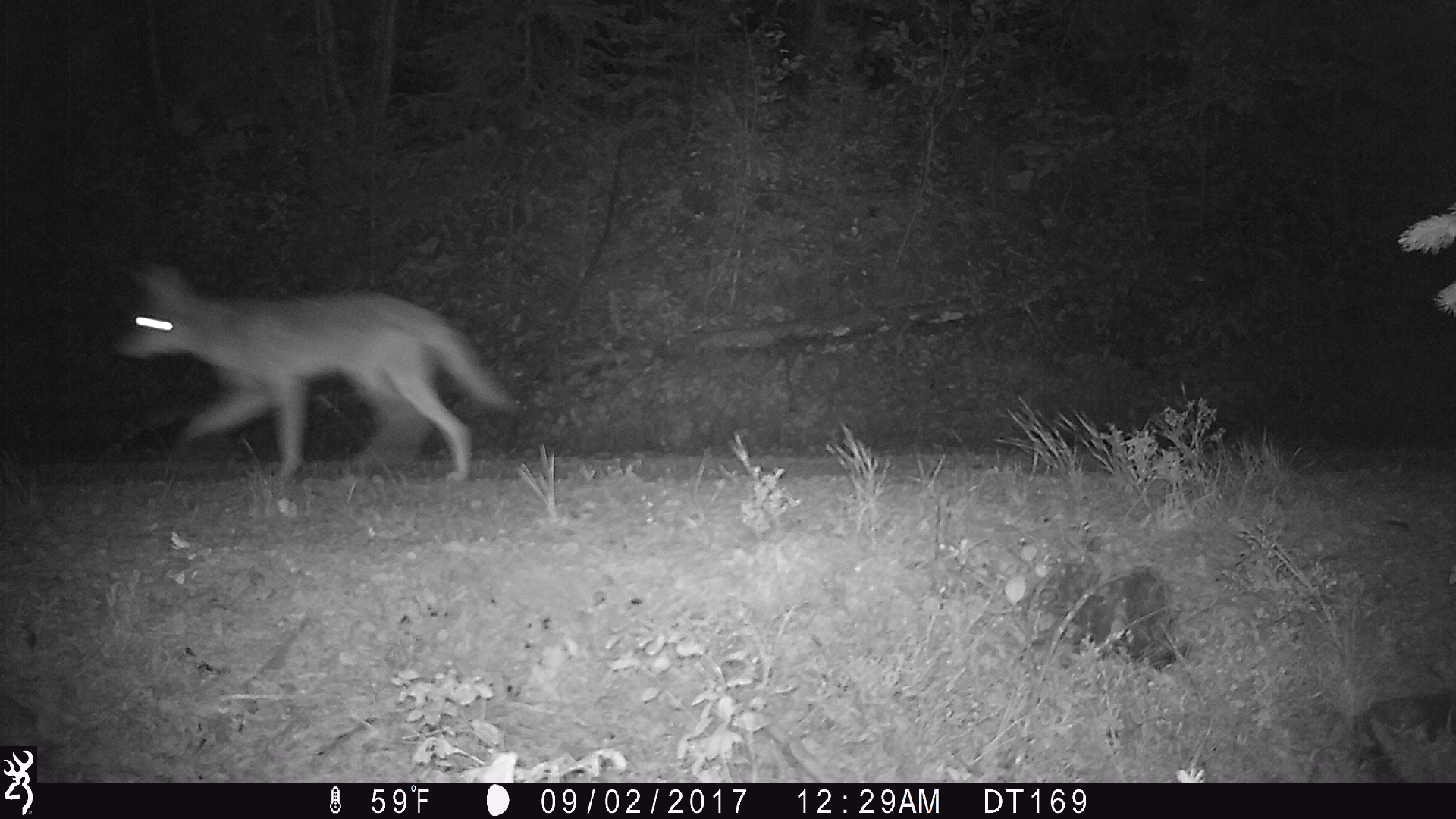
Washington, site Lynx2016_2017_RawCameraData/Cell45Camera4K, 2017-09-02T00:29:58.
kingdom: Animalia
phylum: Chordata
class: Mammalia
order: Carnivora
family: Canidae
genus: Canis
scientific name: Canis latrans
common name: coyote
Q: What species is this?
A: Canis latrans (coyote).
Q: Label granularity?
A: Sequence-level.